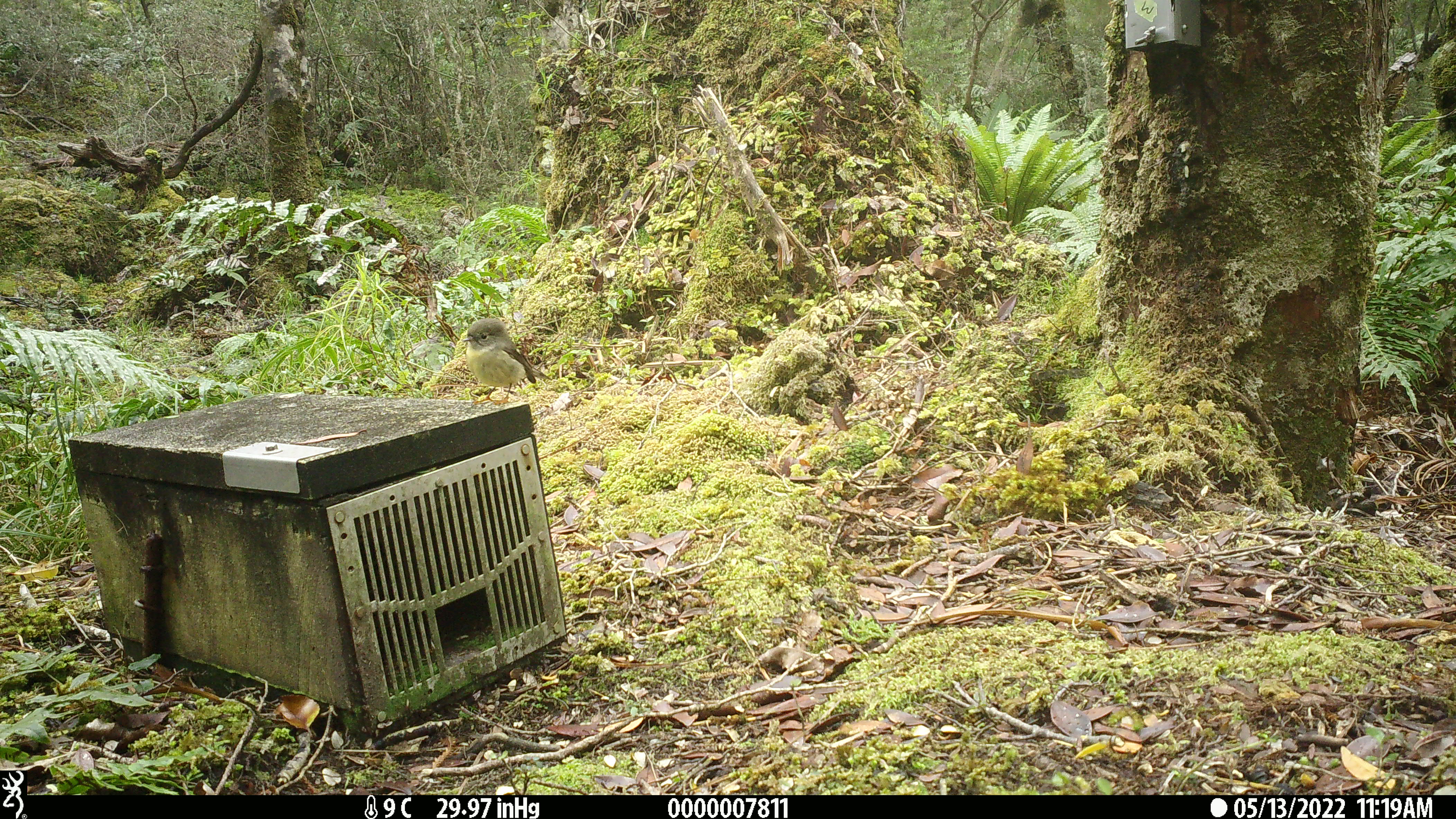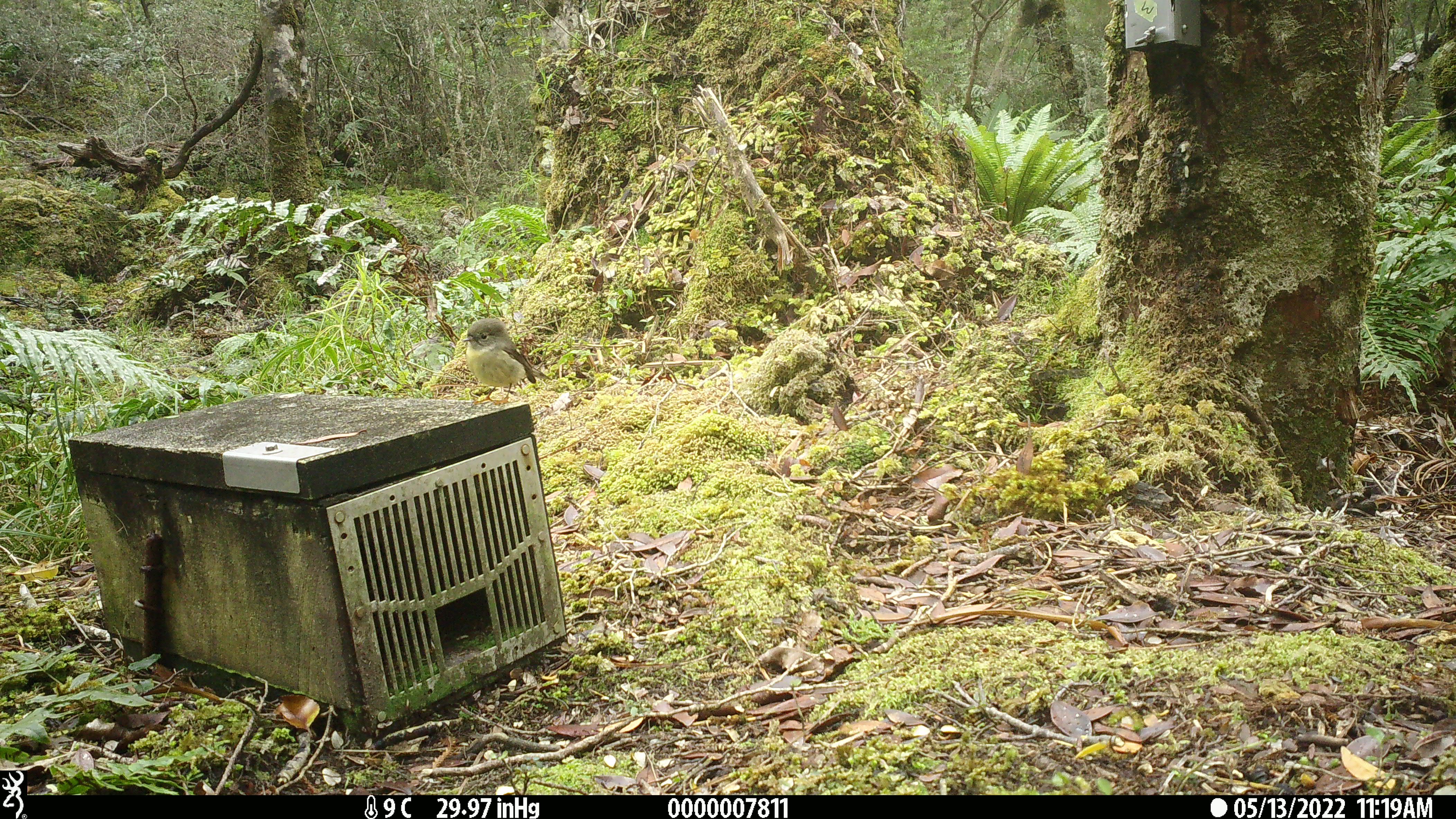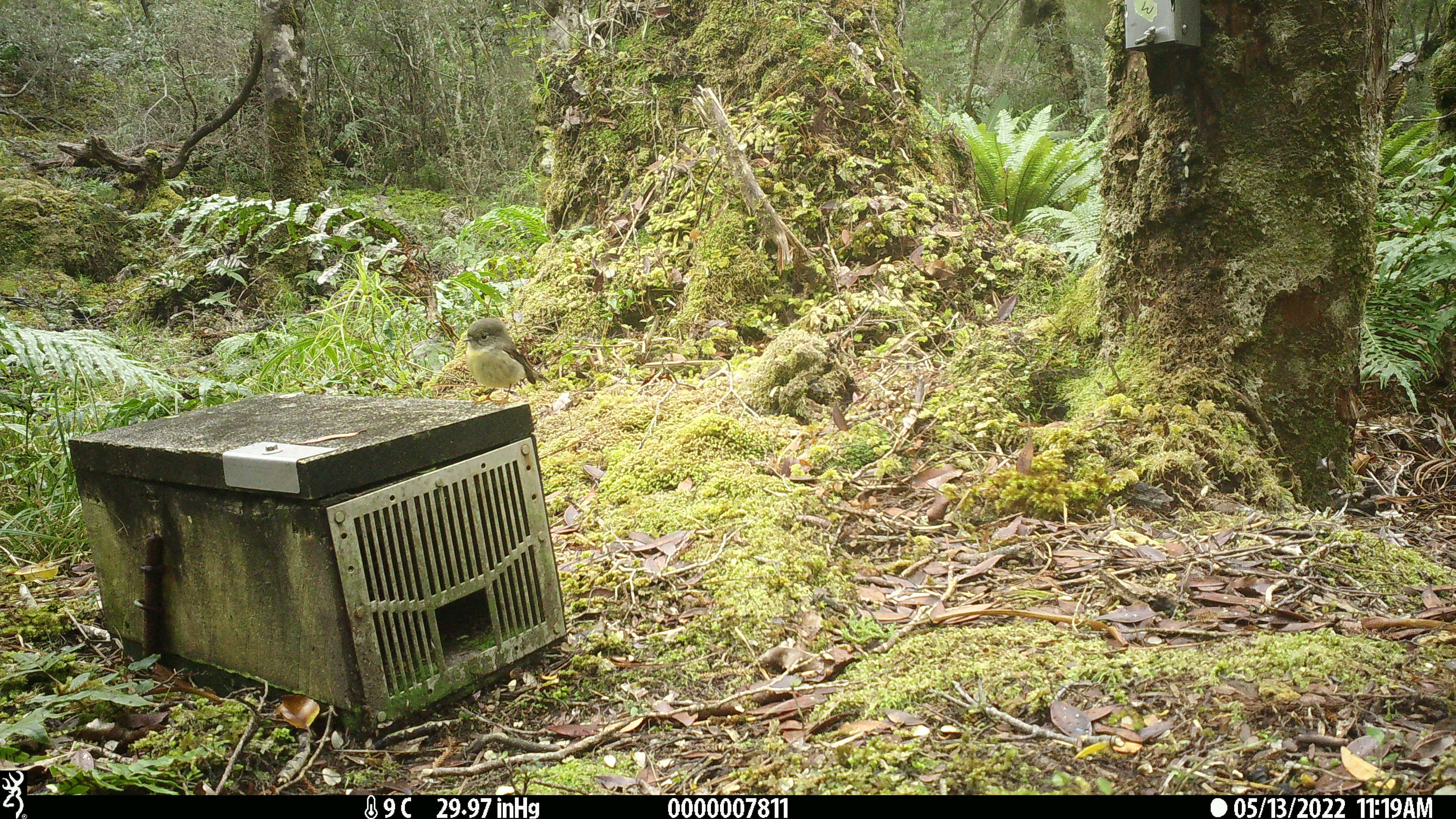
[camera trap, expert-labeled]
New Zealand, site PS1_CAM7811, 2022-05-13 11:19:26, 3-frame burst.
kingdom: Animalia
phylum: Chordata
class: Aves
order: Passeriformes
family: Petroicidae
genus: Petroica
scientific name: Petroica macrocephala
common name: tomtit